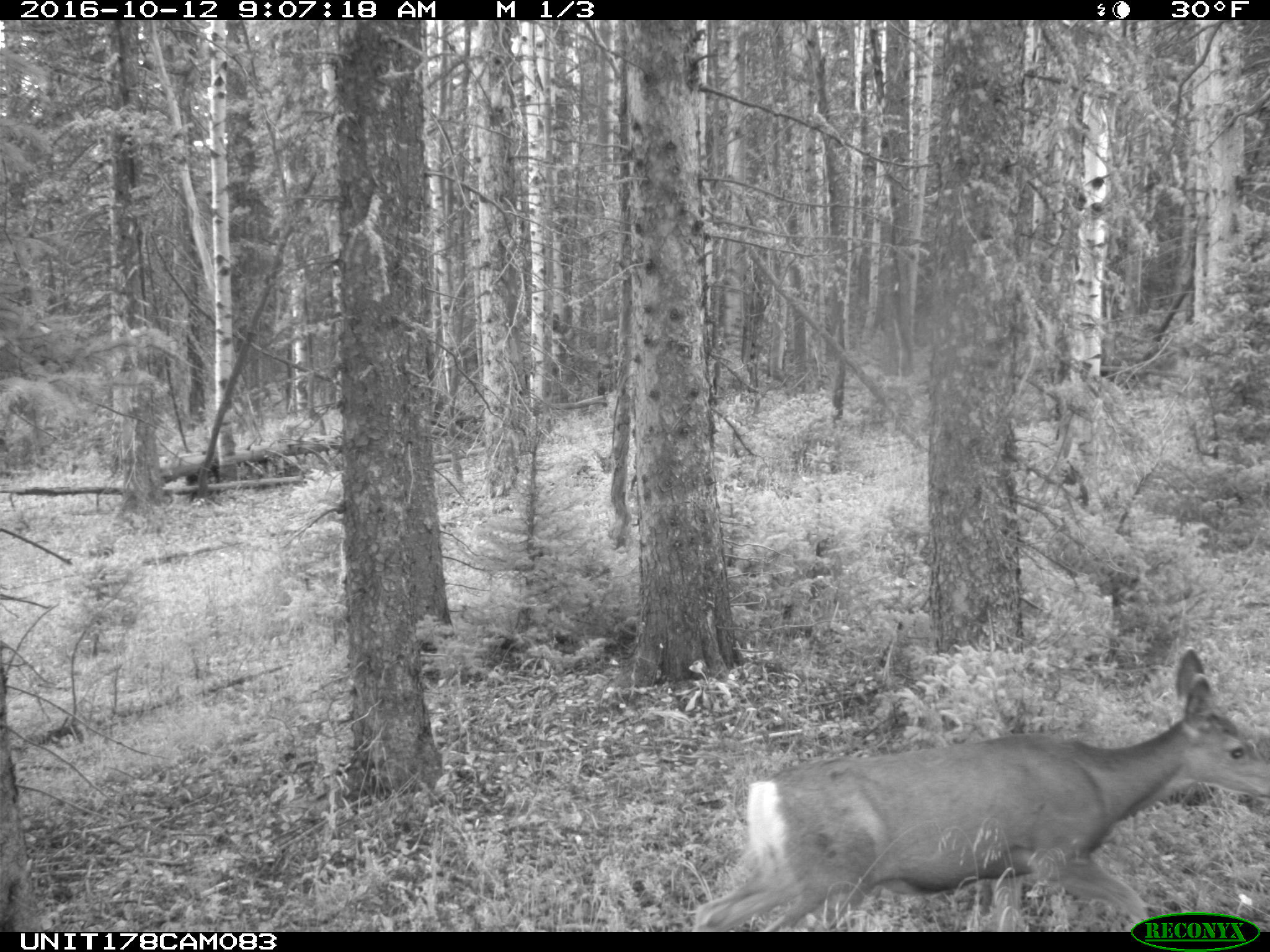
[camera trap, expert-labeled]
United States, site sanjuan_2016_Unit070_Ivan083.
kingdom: Animalia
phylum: Chordata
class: Mammalia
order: Artiodactyla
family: Cervidae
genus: Odocoileus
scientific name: Odocoileus hemionus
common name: mule deer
Odocoileus hemionus (mule deer).